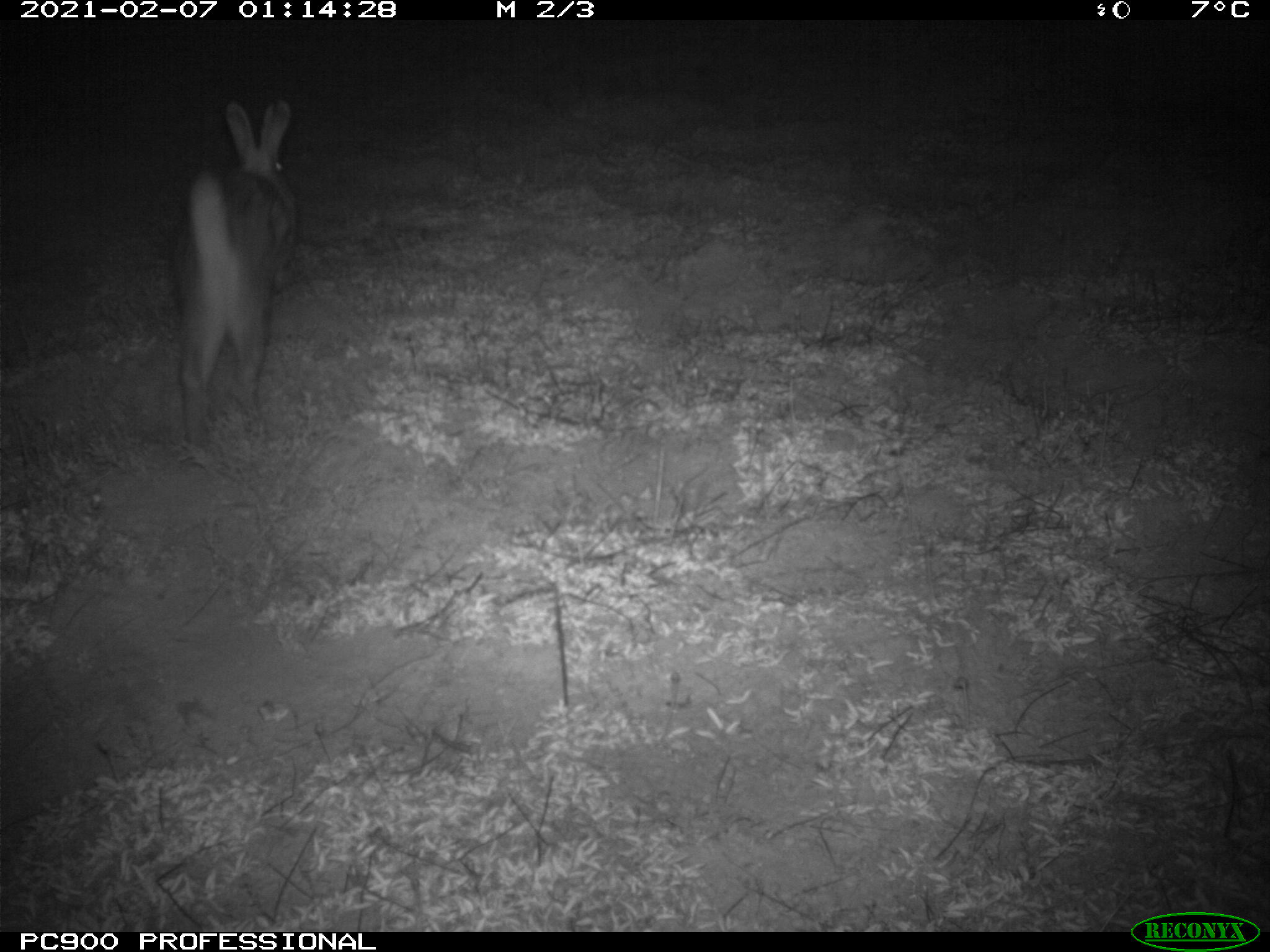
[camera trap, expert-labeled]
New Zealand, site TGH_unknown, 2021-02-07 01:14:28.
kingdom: Animalia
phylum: Chordata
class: Mammalia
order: Lagomorpha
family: Leporidae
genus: Oryctolagus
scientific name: Oryctolagus cuniculus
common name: european rabbit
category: rabbit